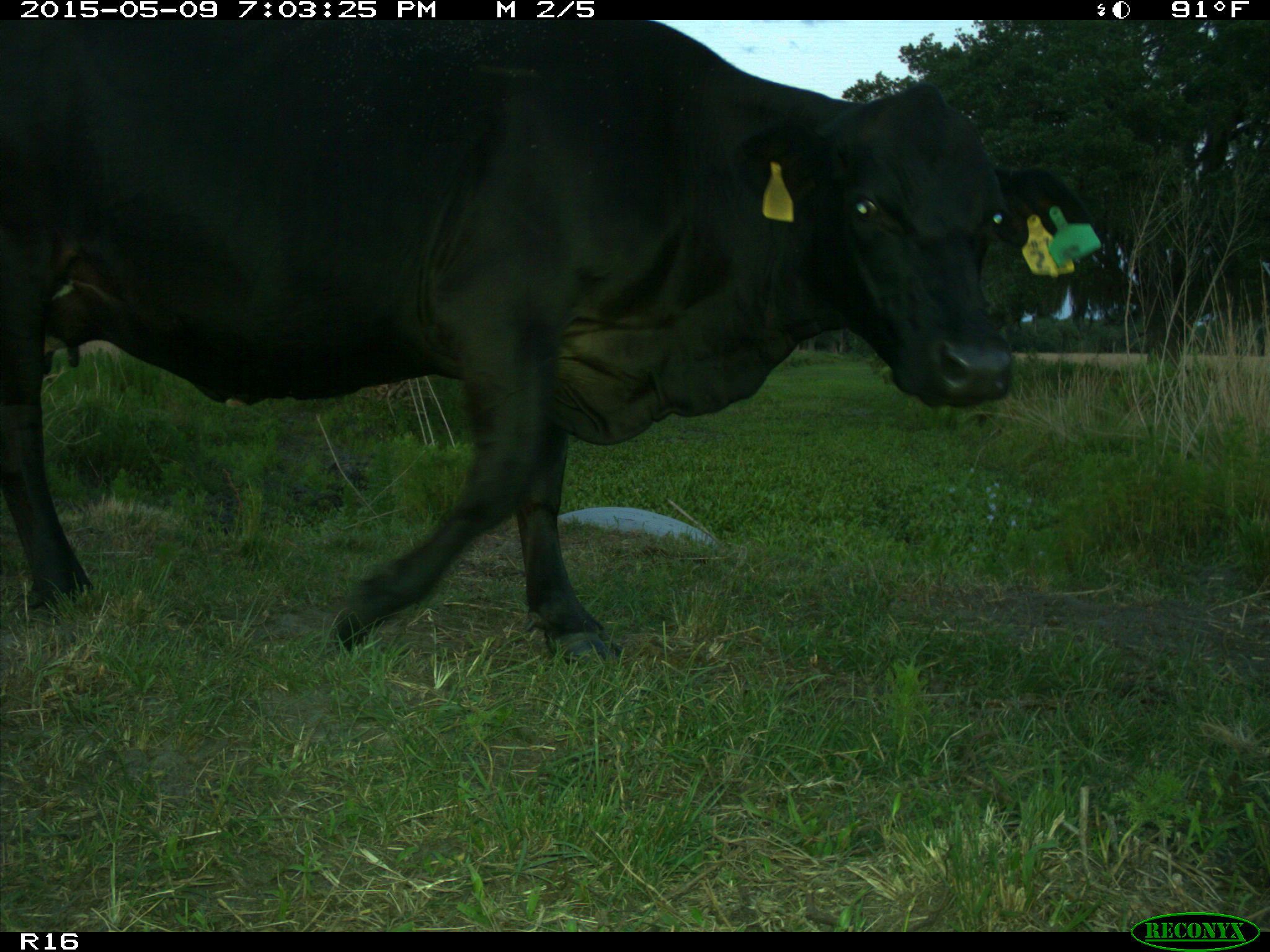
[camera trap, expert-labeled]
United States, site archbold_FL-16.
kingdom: Animalia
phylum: Chordata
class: Mammalia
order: Artiodactyla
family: Bovidae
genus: Bos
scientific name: Bos taurus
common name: domestic cow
Bos taurus (domestic cow).